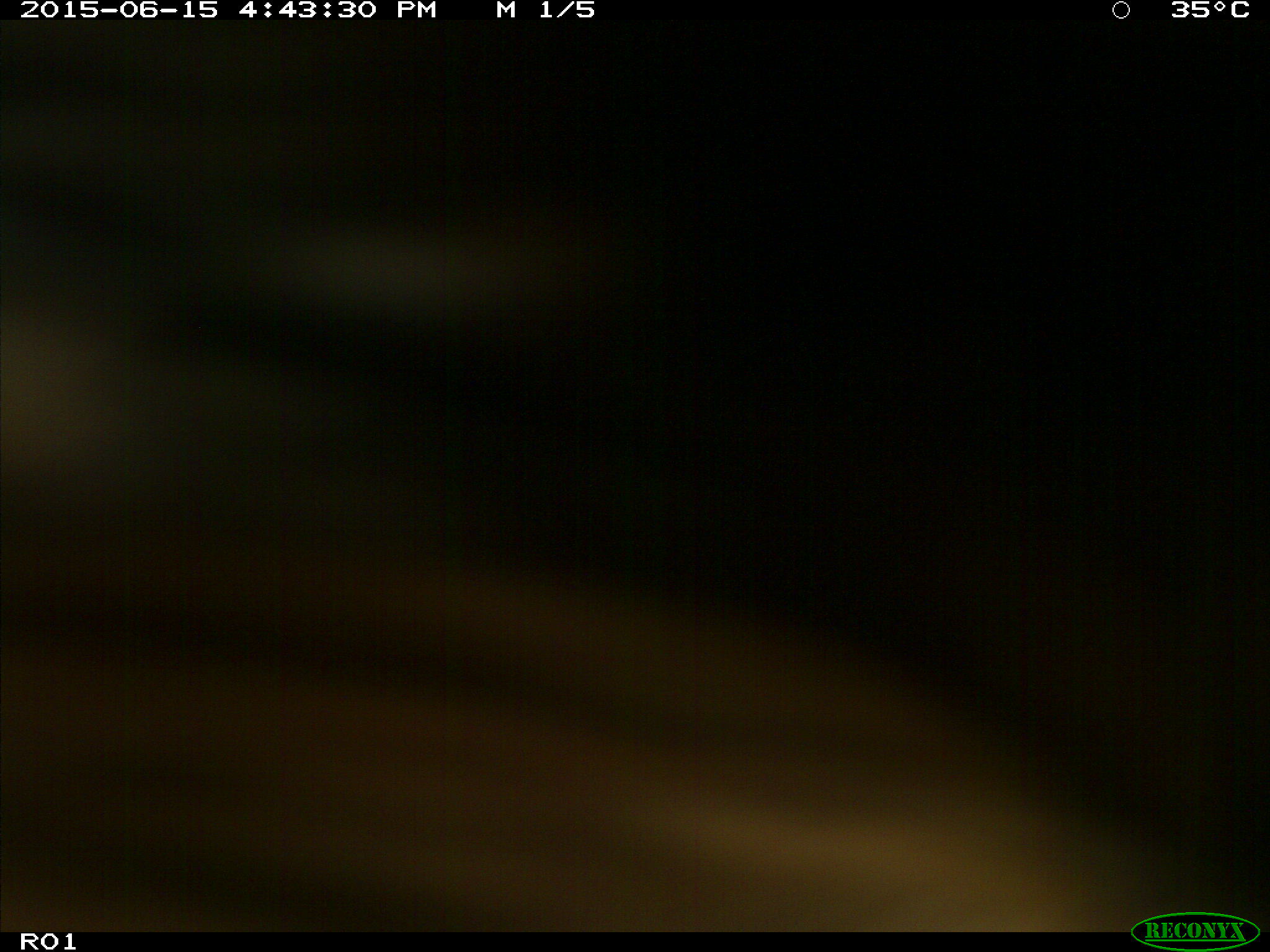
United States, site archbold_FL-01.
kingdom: Animalia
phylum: Chordata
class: Mammalia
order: Artiodactyla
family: Bovidae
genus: Bos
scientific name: Bos taurus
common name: domestic cow